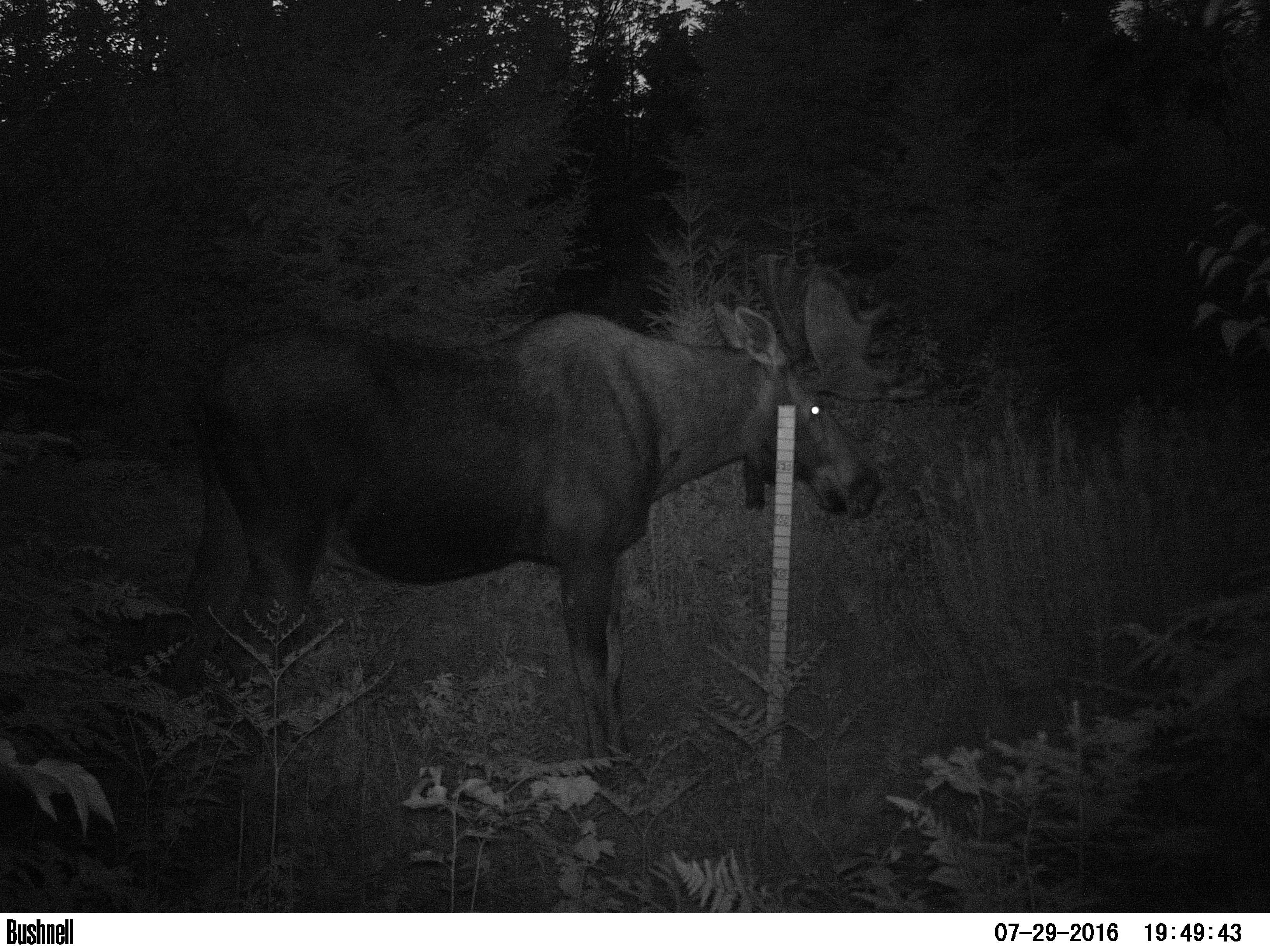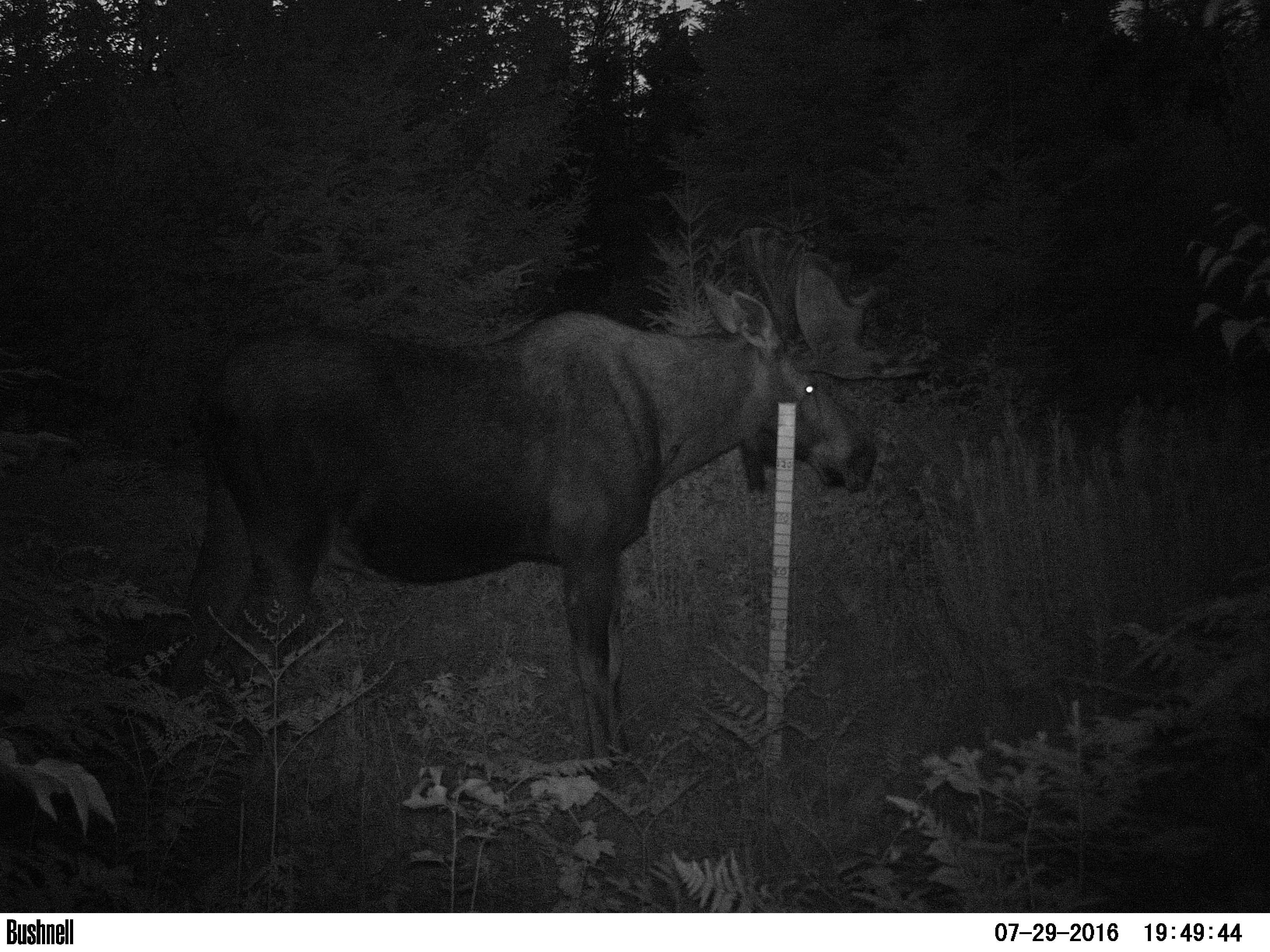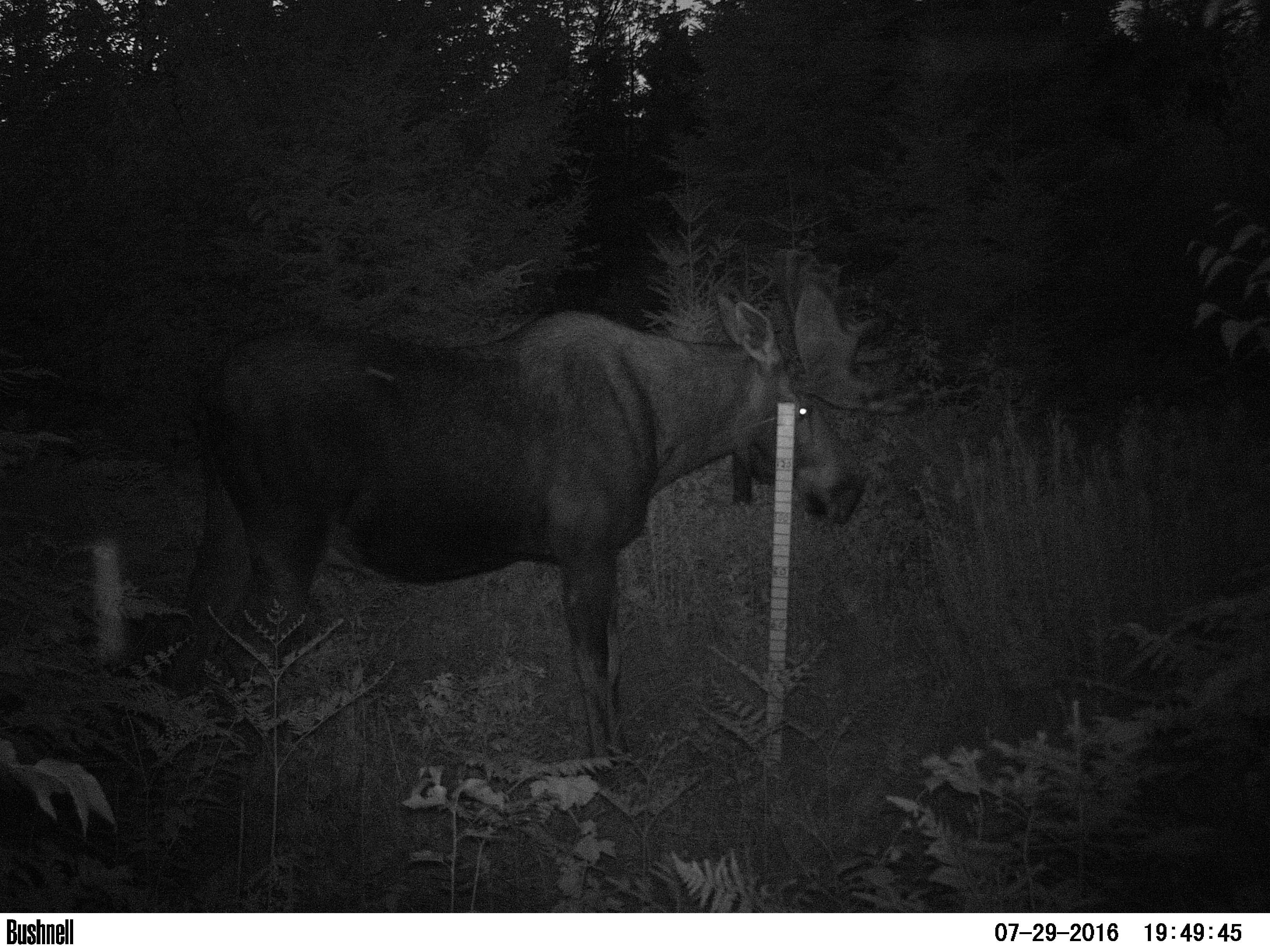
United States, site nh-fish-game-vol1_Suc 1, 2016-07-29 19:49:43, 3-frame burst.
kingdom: Animalia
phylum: Chordata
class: Mammalia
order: Artiodactyla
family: Cervidae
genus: Alces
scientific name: Alces alces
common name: moose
Moose (Alces alces).